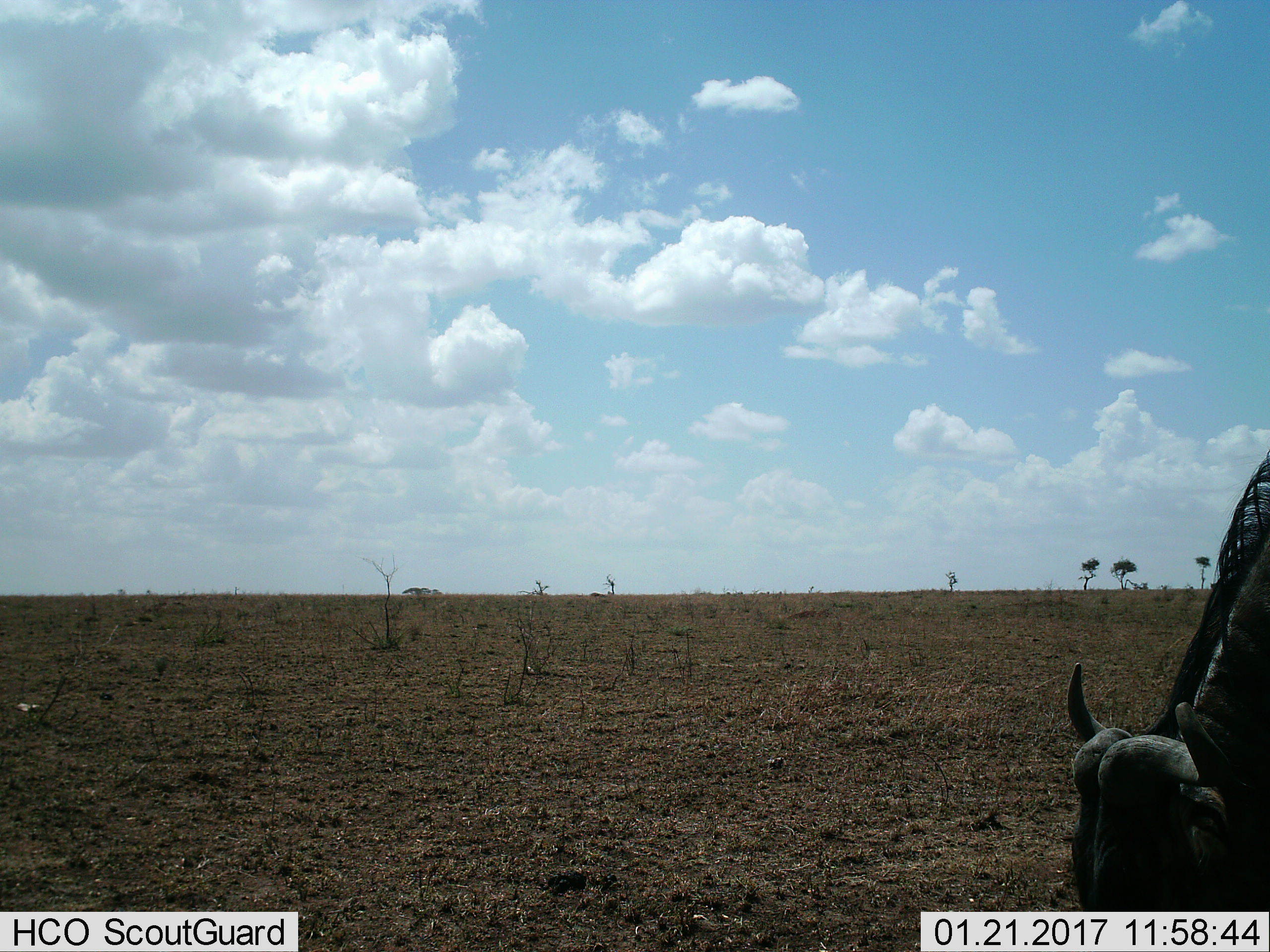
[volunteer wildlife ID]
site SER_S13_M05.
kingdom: Animalia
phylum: Chordata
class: Mammalia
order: Artiodactyla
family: Bovidae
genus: Connochaetes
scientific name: Connochaetes taurinus taurinus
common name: blue wildebeest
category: wildebeestblue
Wildebeestblue (blue wildebeest) (Connochaetes taurinus taurinus), count 1. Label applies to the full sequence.